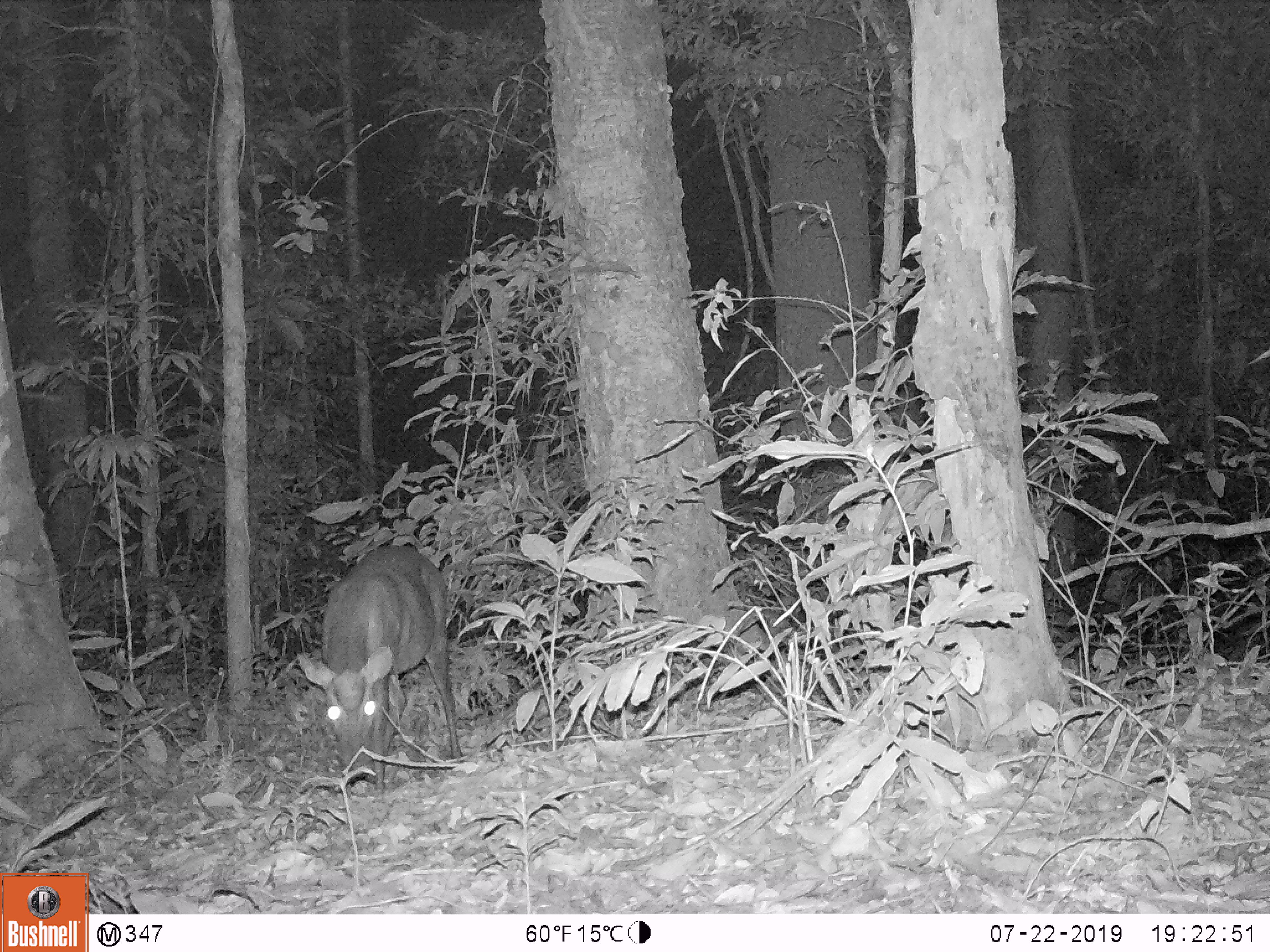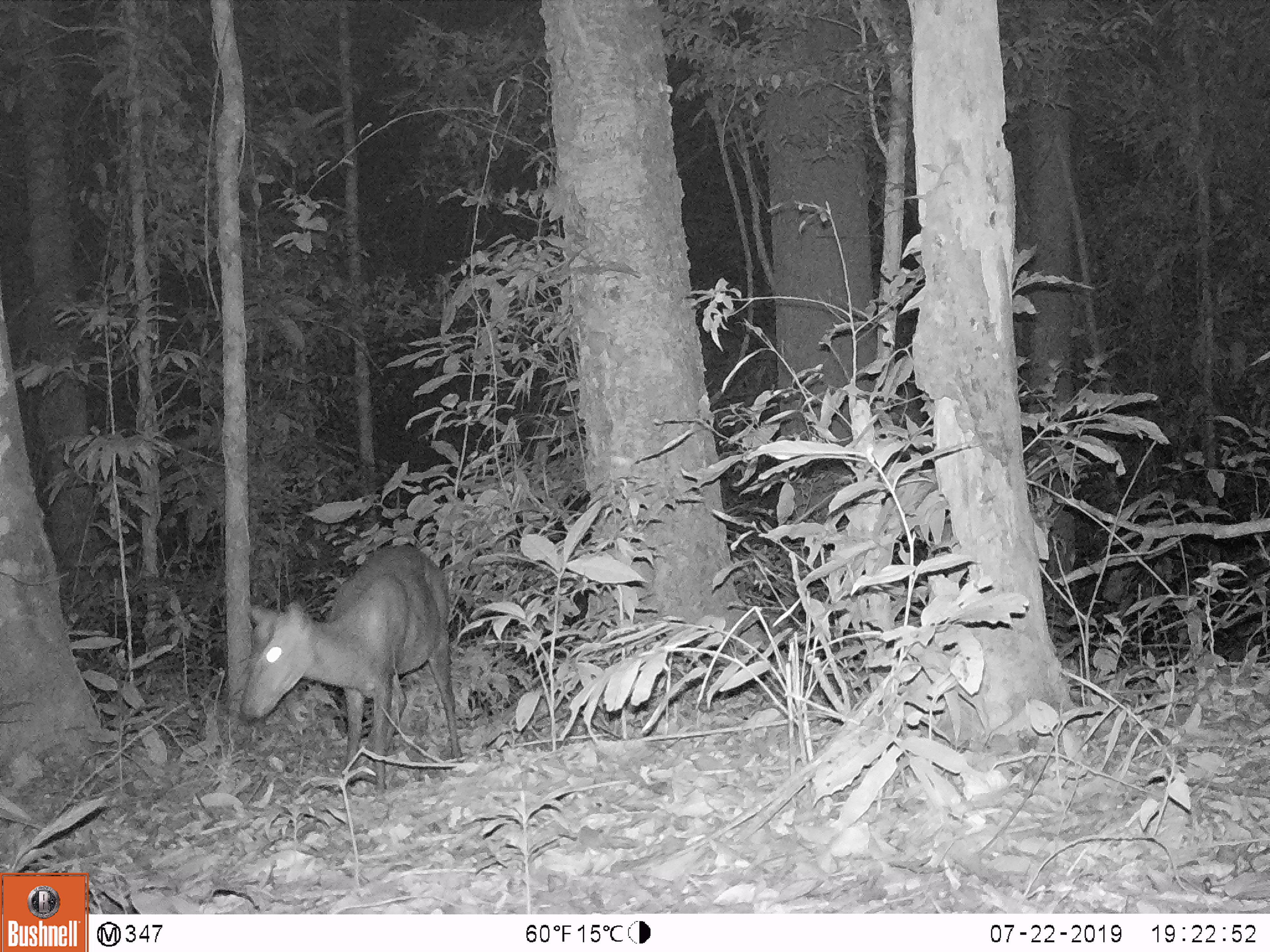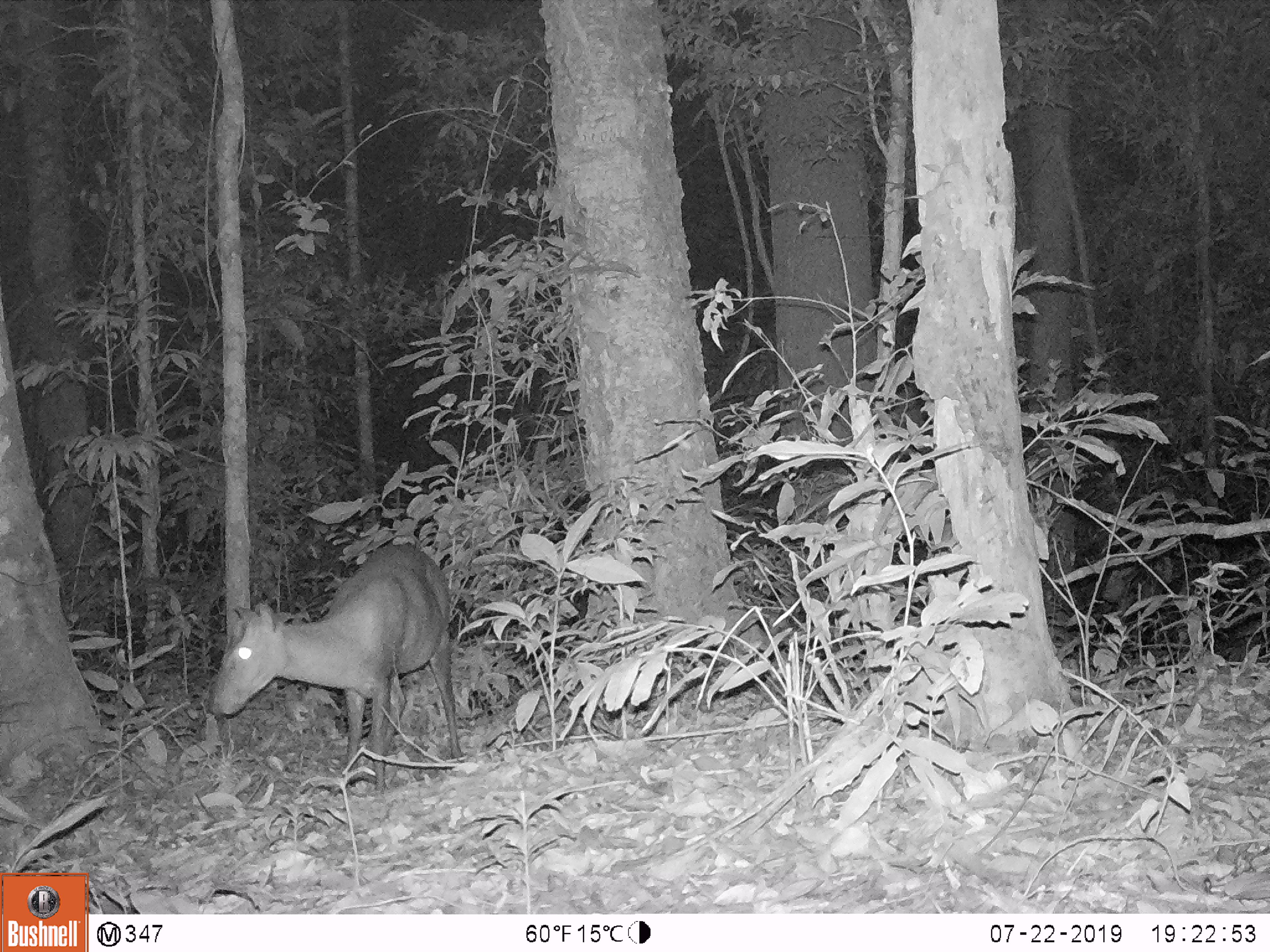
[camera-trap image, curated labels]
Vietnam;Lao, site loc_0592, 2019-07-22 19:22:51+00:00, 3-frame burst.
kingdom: Animalia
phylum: Chordata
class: Mammalia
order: Artiodactyla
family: Cervidae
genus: Muntiacus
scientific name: Muntiacus rooseveltorum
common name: roosevelt's muntjac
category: roosevelts muntjac group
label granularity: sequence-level